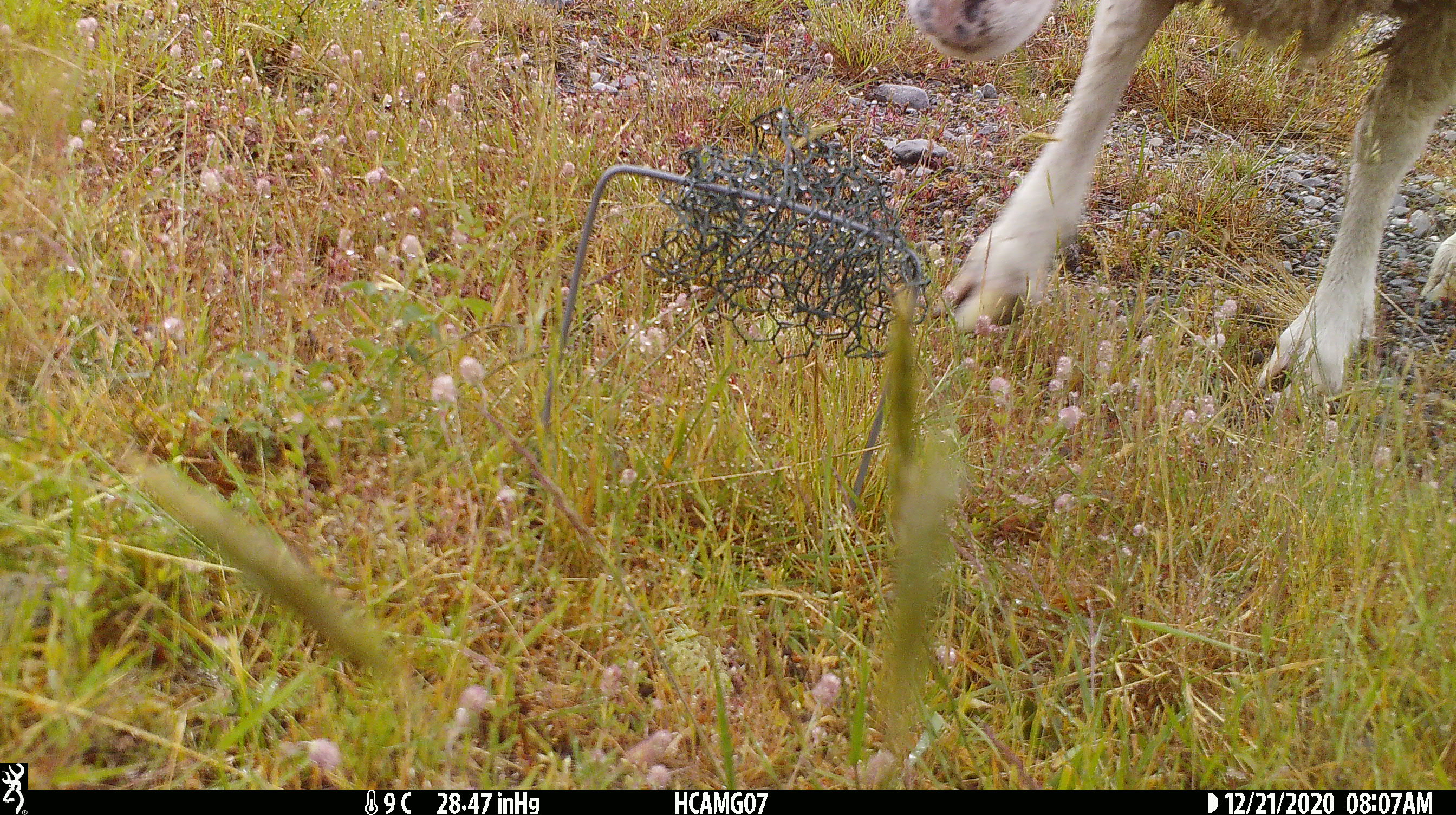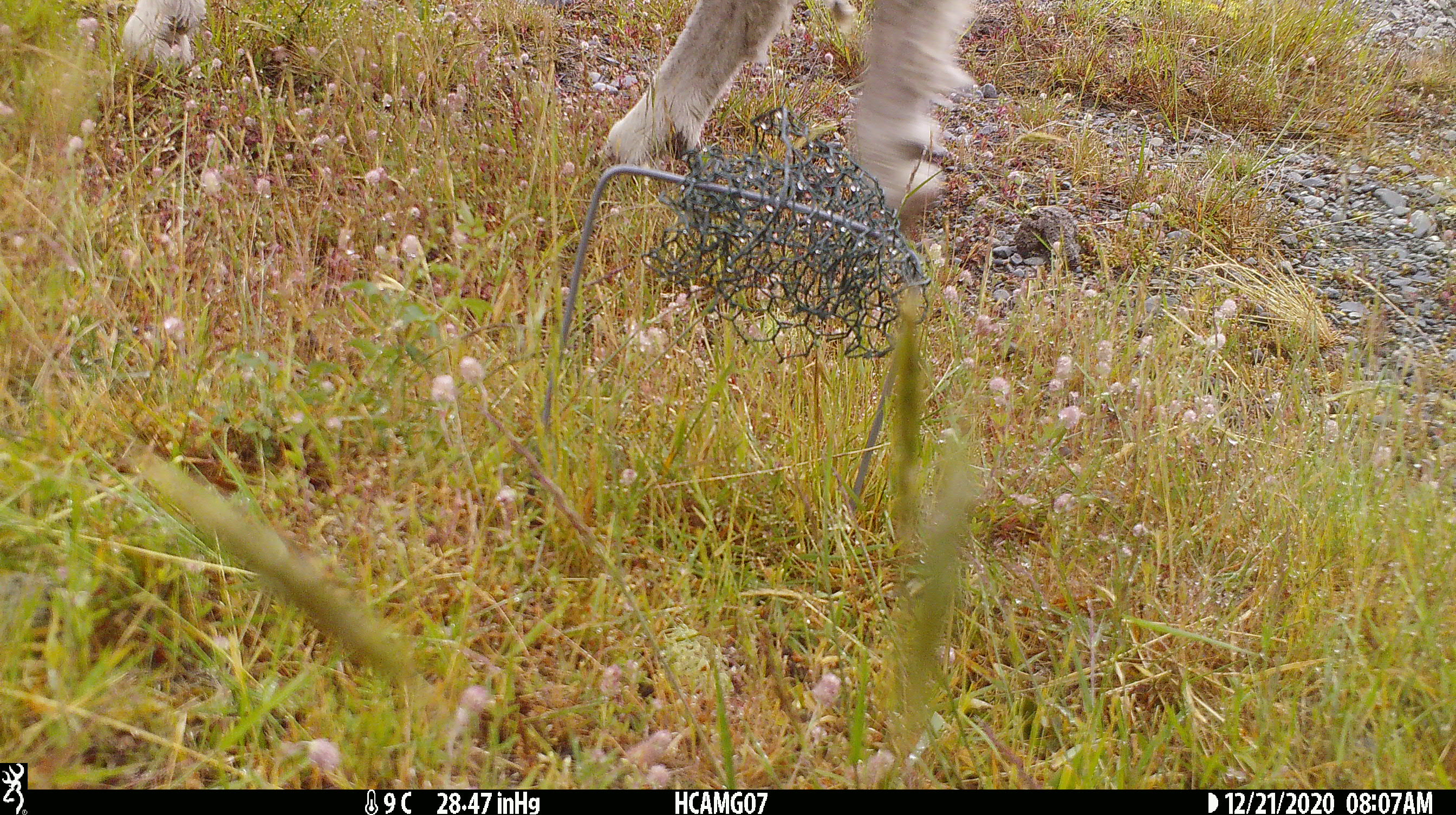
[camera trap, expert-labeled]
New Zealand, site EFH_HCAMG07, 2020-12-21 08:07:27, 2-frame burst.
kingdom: Animalia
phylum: Chordata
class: Mammalia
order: Artiodactyla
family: Bovidae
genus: Ovis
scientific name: Ovis aries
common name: domestic sheep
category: sheep